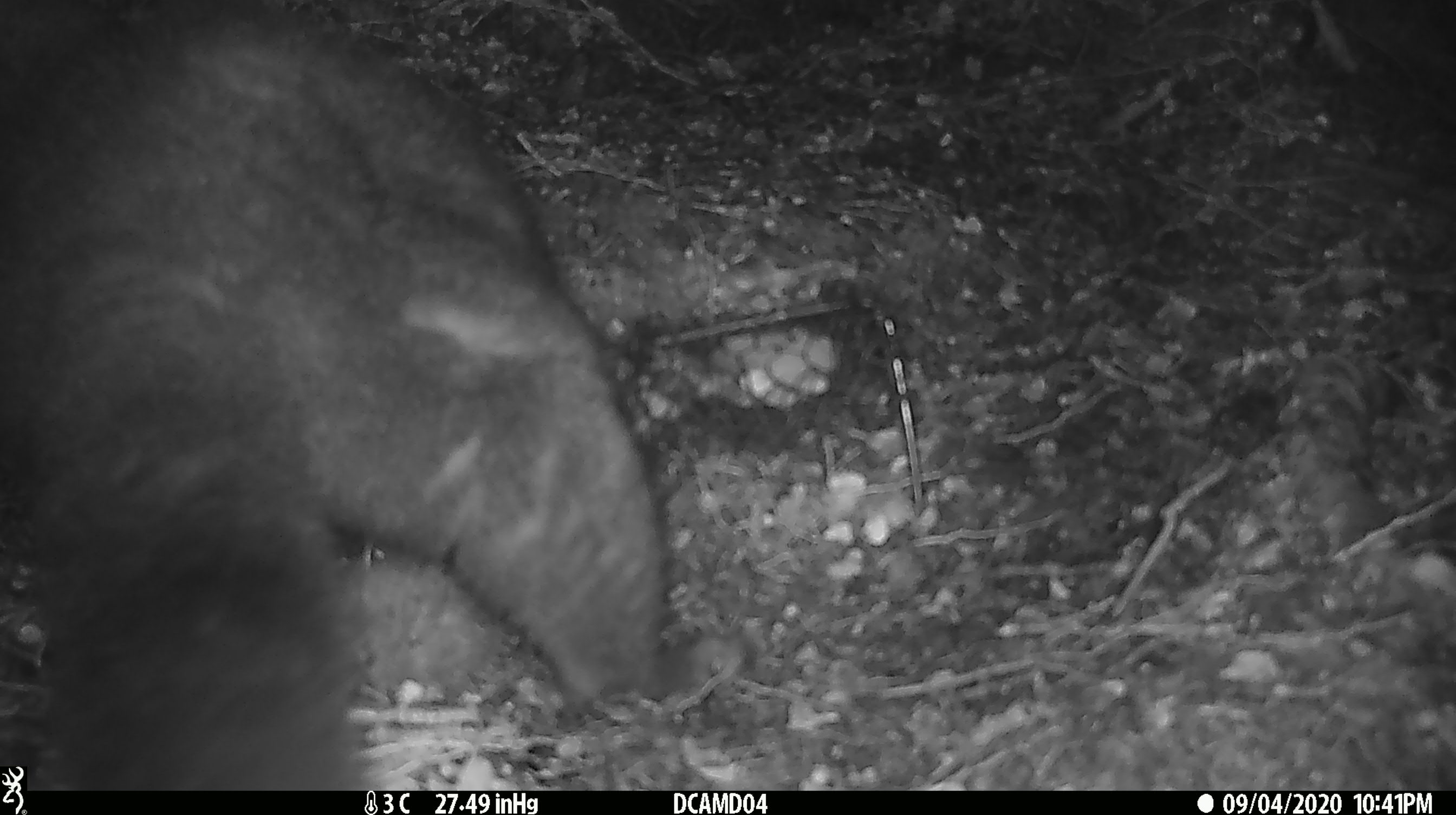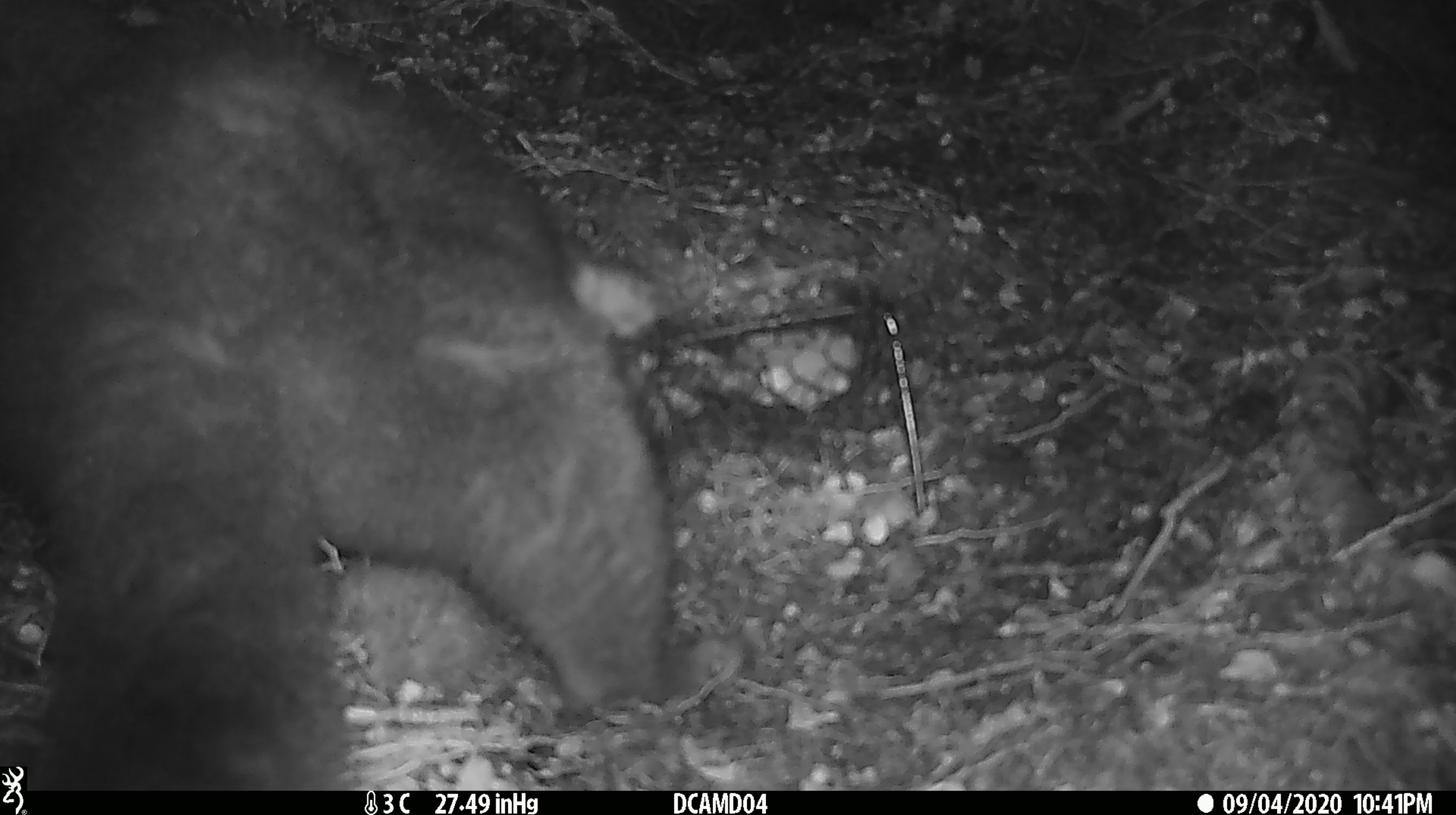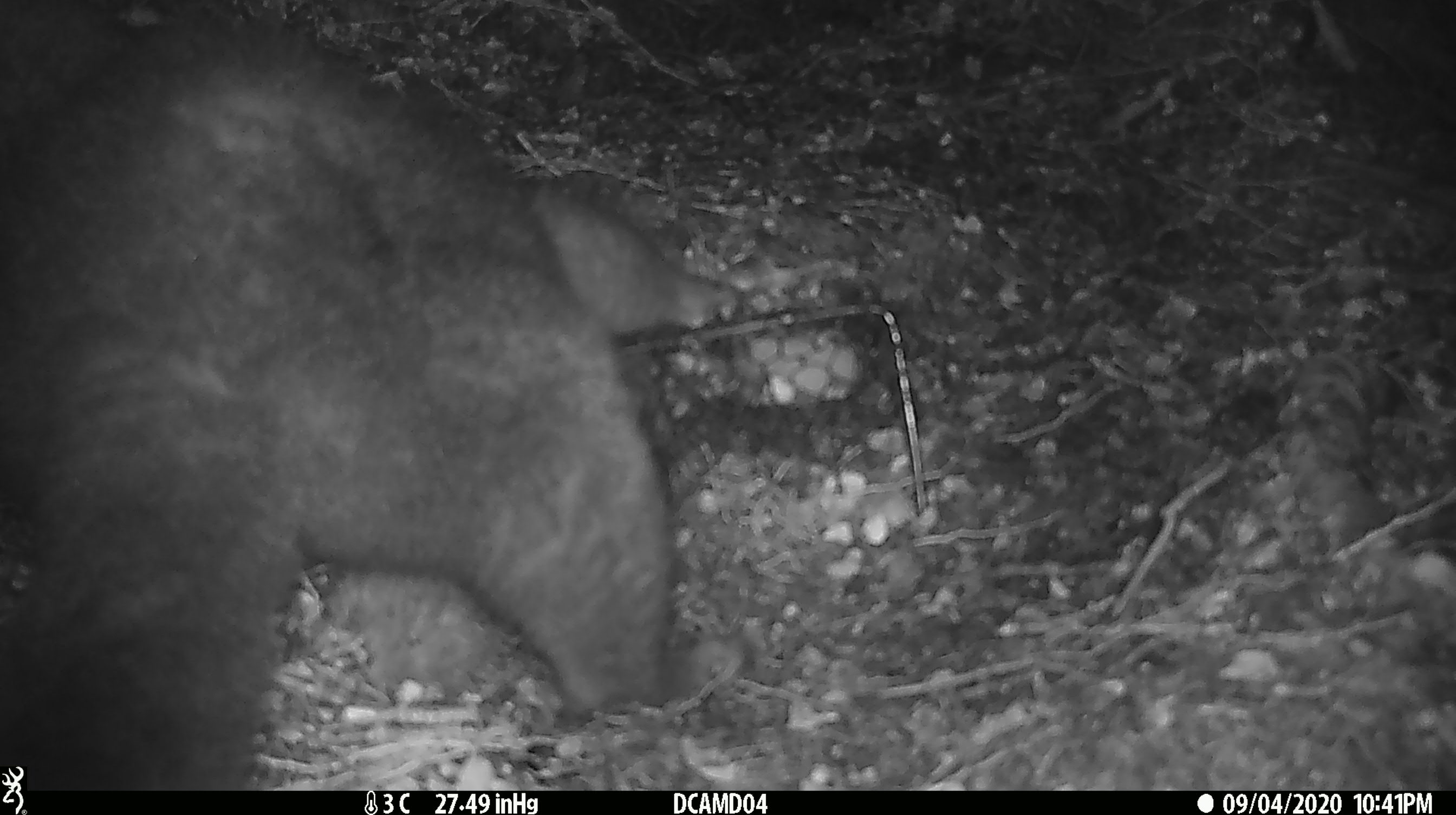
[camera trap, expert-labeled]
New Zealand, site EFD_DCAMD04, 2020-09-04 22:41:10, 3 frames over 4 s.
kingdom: Animalia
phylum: Chordata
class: Mammalia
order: Diprotodontia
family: Phalangeridae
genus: Trichosurus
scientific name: Trichosurus vulpecula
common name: common brushtail possum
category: possum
Possum (common brushtail possum) (Trichosurus vulpecula).